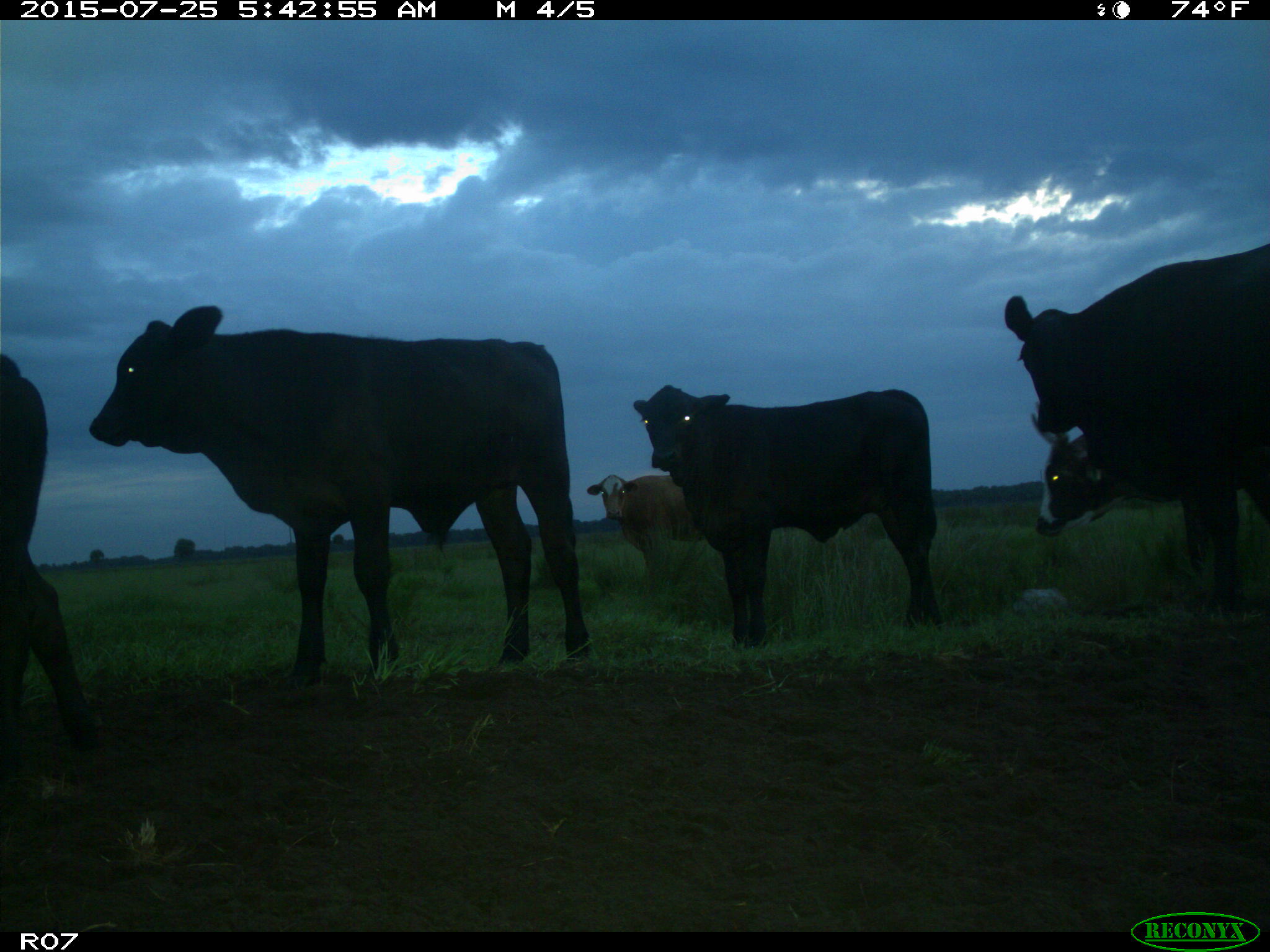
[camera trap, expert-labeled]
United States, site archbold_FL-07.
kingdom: Animalia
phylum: Chordata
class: Mammalia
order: Artiodactyla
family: Bovidae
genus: Bos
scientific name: Bos taurus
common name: domestic cow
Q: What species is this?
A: Bos taurus (domestic cow).